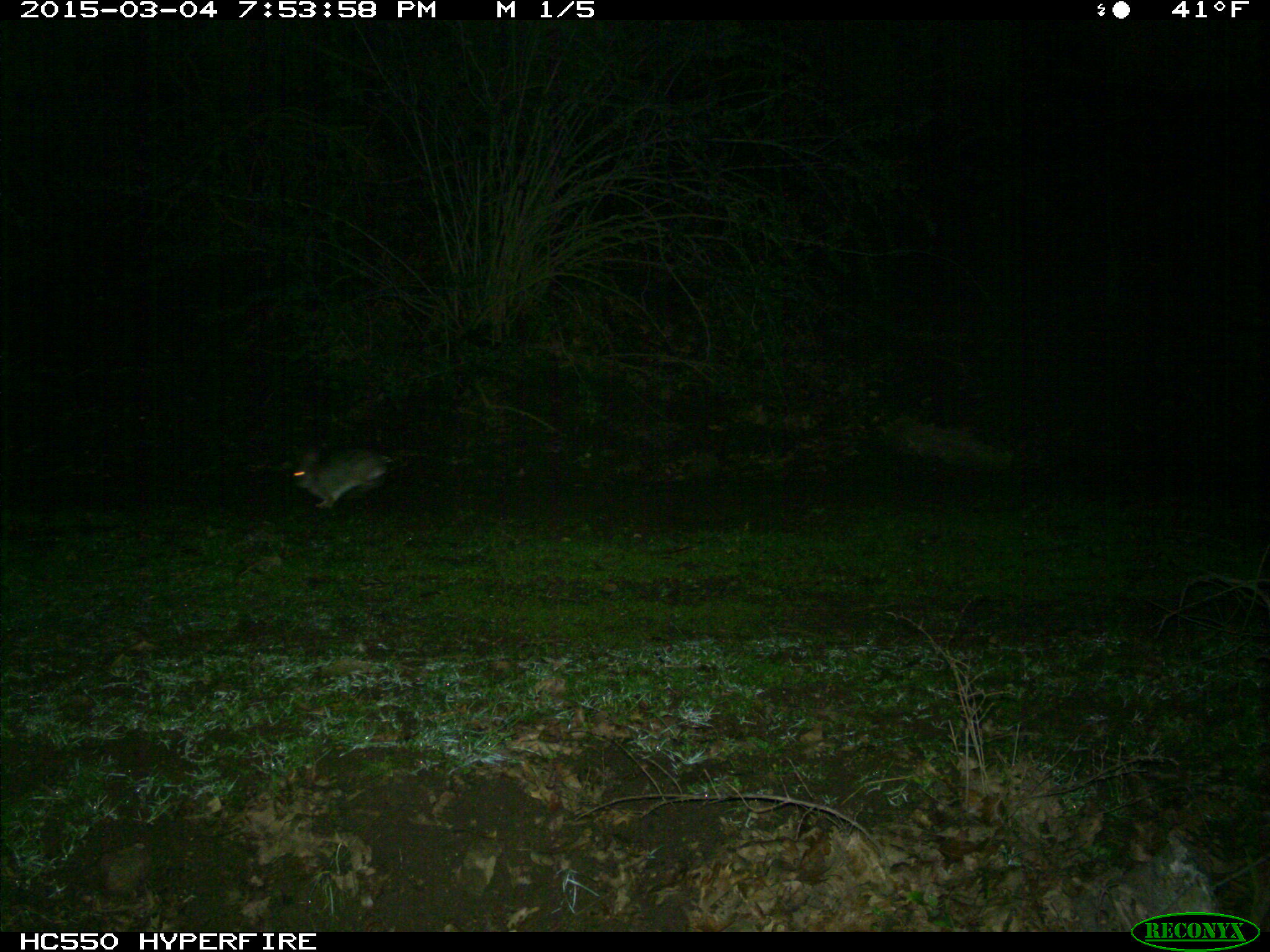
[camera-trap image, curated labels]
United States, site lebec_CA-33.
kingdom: Animalia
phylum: Chordata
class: Mammalia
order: Lagomorpha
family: Leporidae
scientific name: Leporidae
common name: rabbits and hares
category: unidentified rabbit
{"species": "unidentified rabbit (rabbits and hares) (Leporidae)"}